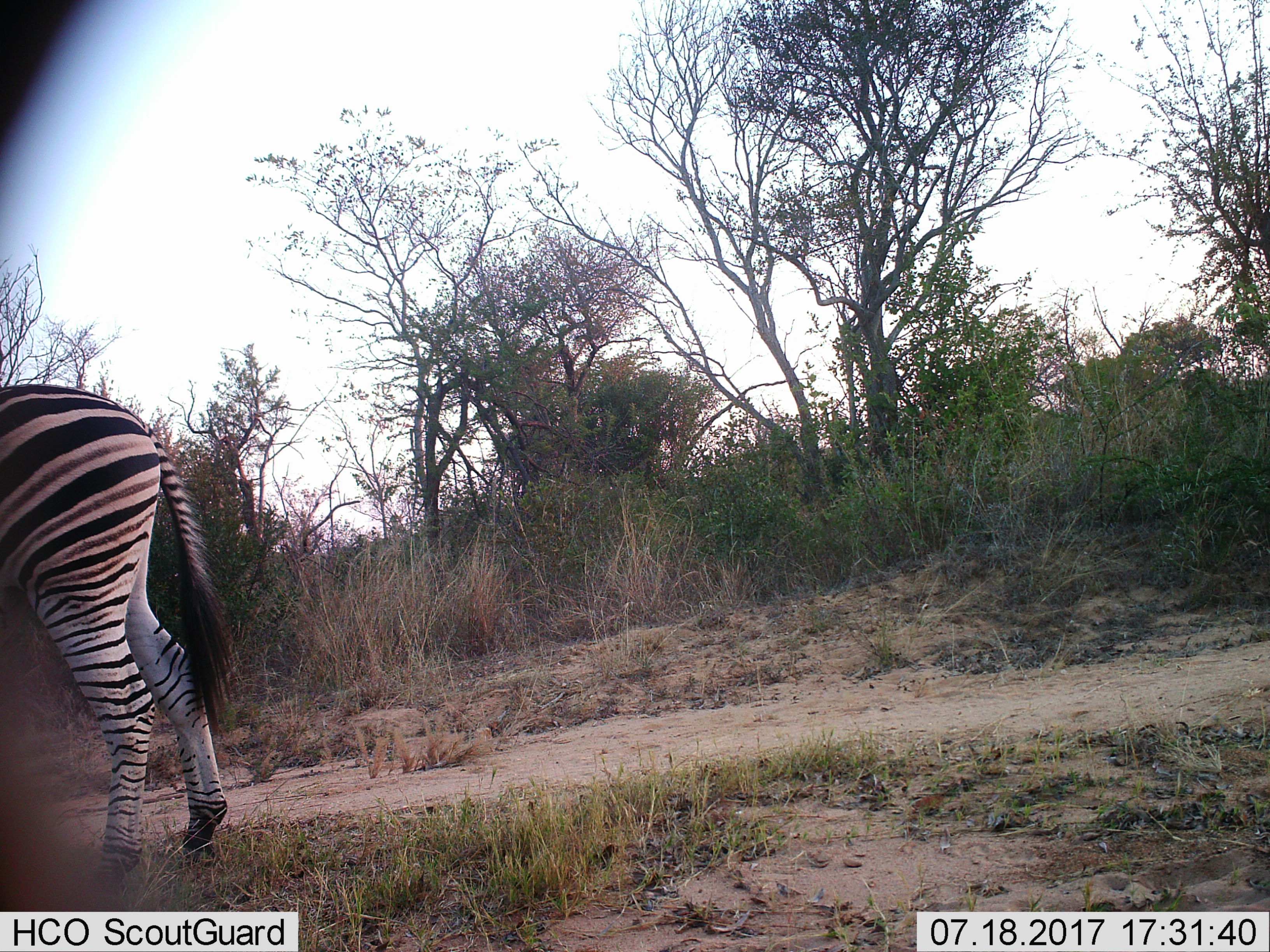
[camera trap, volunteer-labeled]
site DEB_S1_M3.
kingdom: Animalia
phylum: Chordata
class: Mammalia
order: Perissodactyla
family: Equidae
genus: Equus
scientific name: Equus quagga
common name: plains zebra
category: zebraplains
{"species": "zebraplains (plains zebra) (Equus quagga)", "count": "1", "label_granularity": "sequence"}